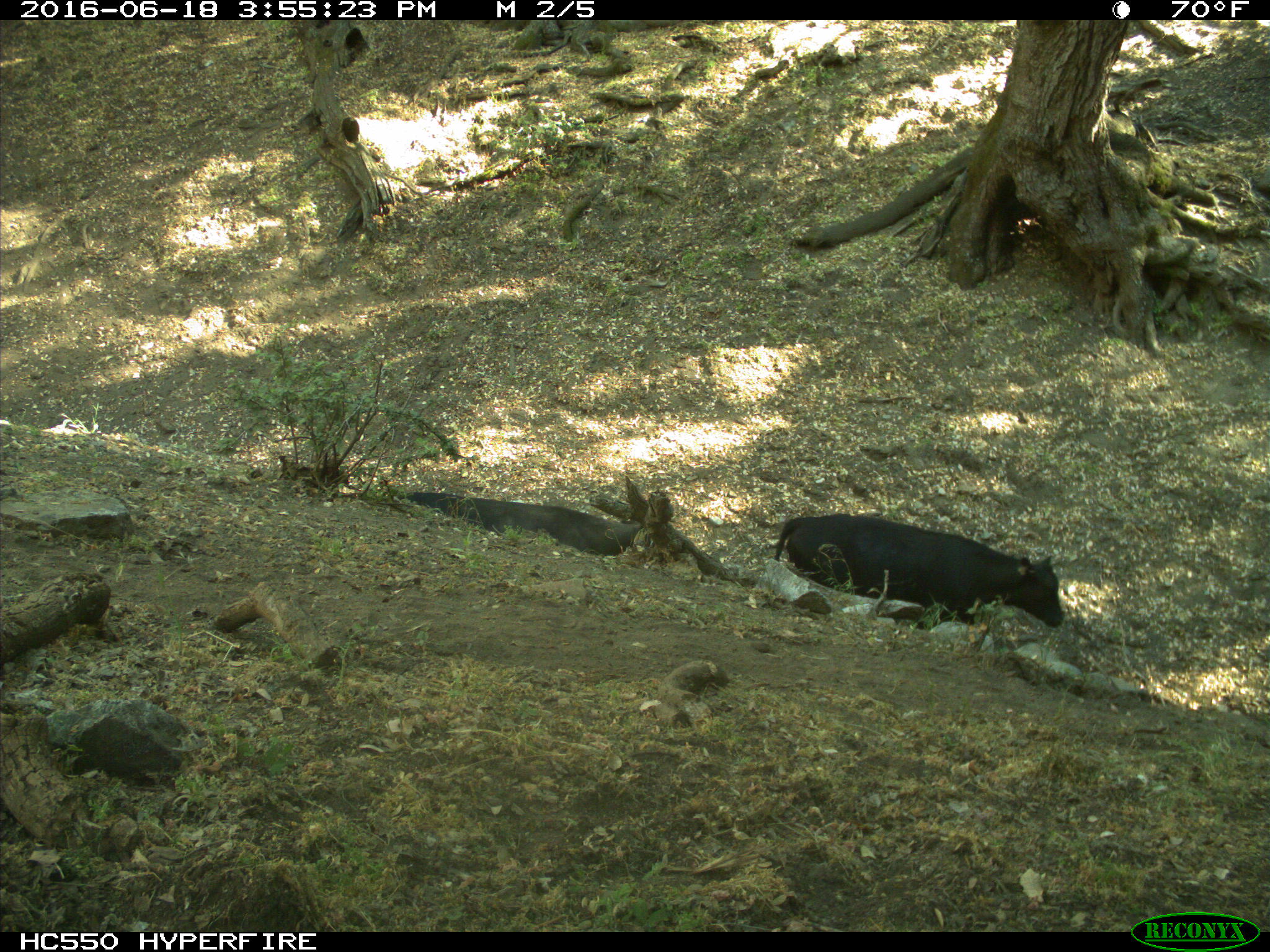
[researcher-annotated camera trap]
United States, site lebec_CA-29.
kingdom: Animalia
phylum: Chordata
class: Mammalia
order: Artiodactyla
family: Bovidae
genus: Bos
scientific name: Bos taurus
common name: domestic cow